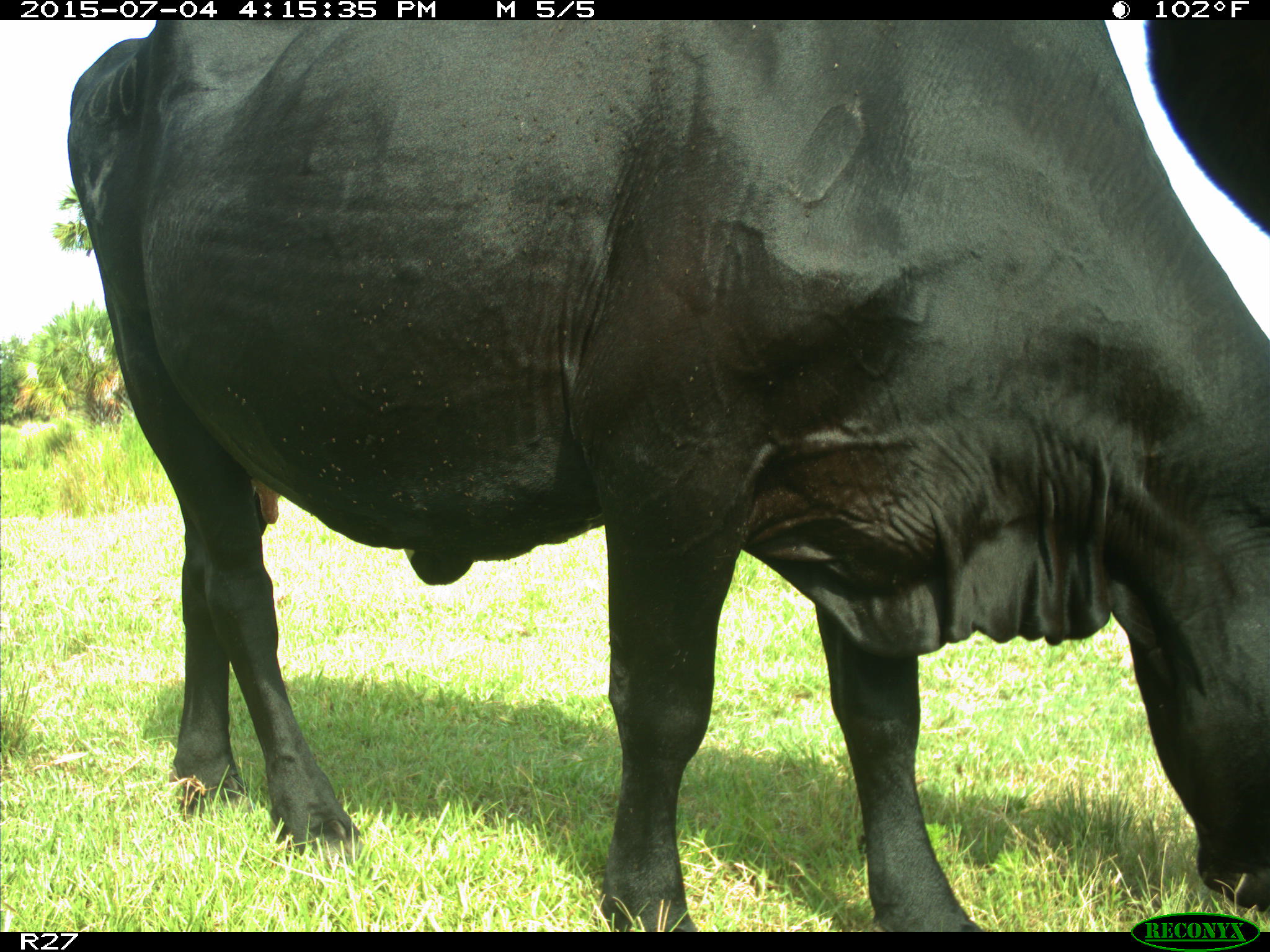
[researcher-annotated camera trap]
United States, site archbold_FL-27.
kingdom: Animalia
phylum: Chordata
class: Mammalia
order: Artiodactyla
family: Bovidae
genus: Bos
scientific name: Bos taurus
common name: domestic cow